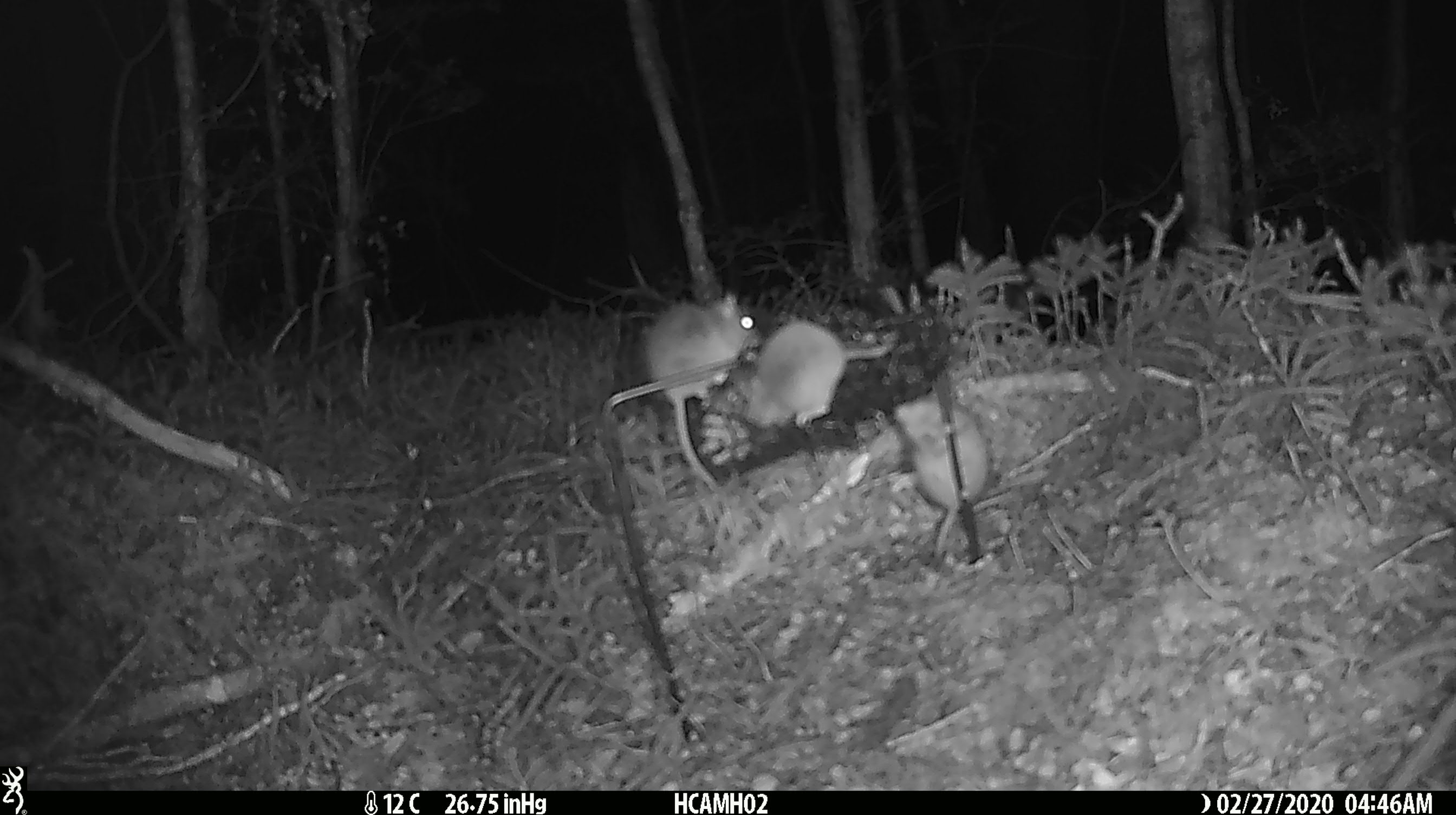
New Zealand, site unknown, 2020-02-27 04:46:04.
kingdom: Animalia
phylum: Chordata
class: Mammalia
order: Rodentia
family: Muridae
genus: Mus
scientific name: Mus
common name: mouse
Mouse (Mus).